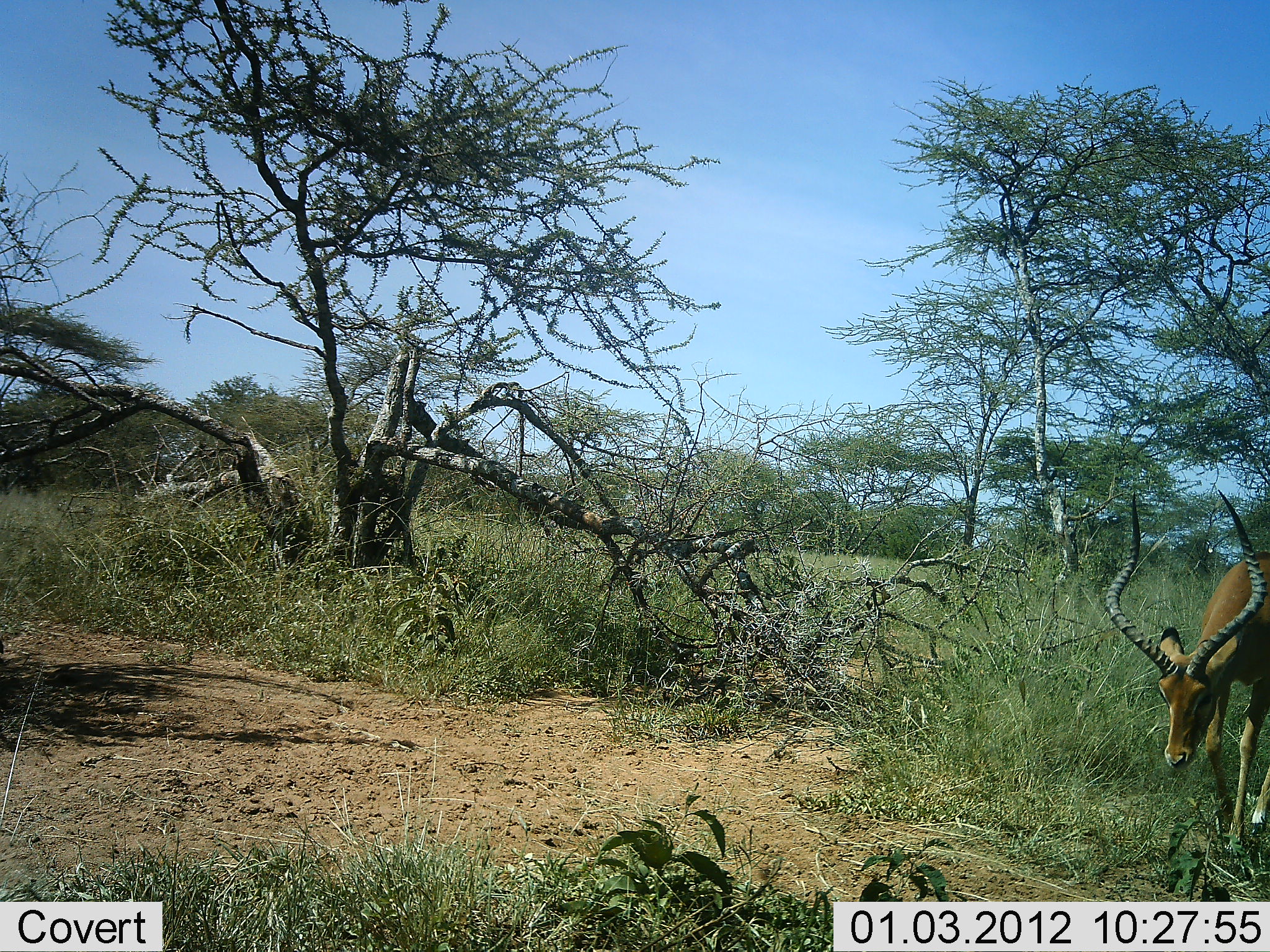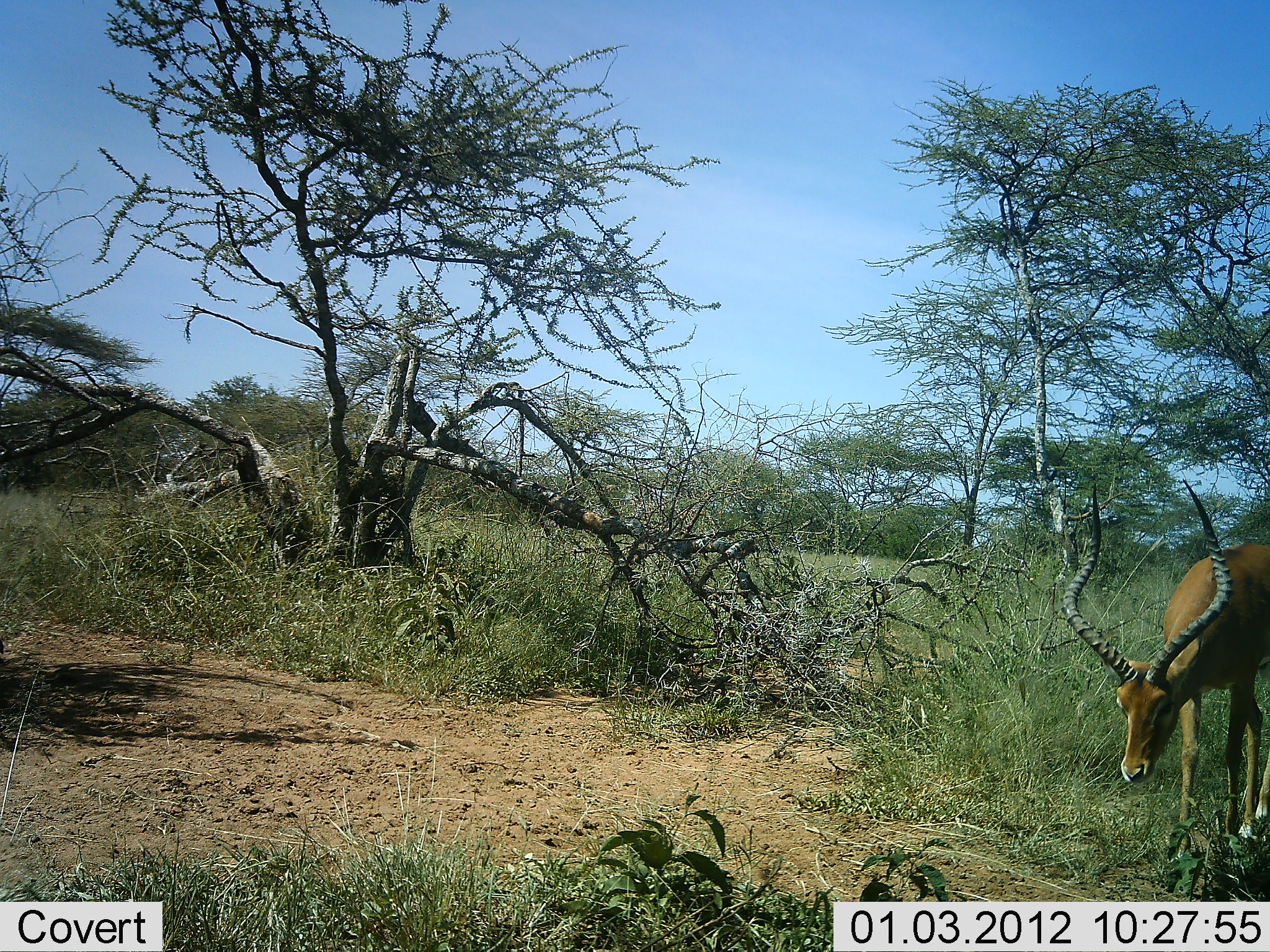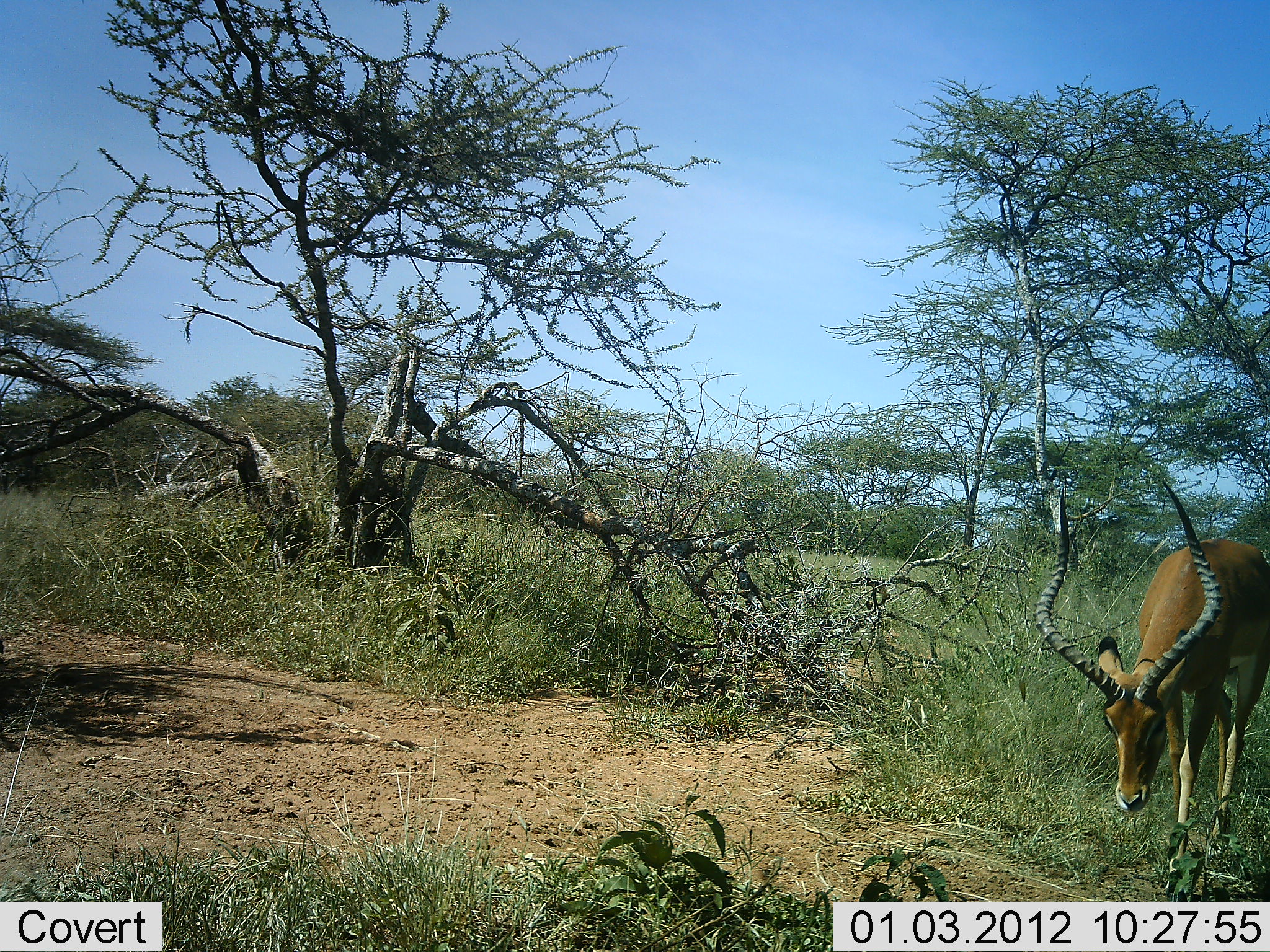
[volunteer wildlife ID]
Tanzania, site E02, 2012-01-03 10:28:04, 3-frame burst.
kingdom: Animalia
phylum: Chordata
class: Mammalia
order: Artiodactyla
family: Bovidae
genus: Aepyceros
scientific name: Aepyceros melampus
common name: impala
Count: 1.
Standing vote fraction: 12%.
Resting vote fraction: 0%.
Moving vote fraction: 75%.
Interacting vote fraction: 0%.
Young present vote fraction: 0%.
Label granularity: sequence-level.